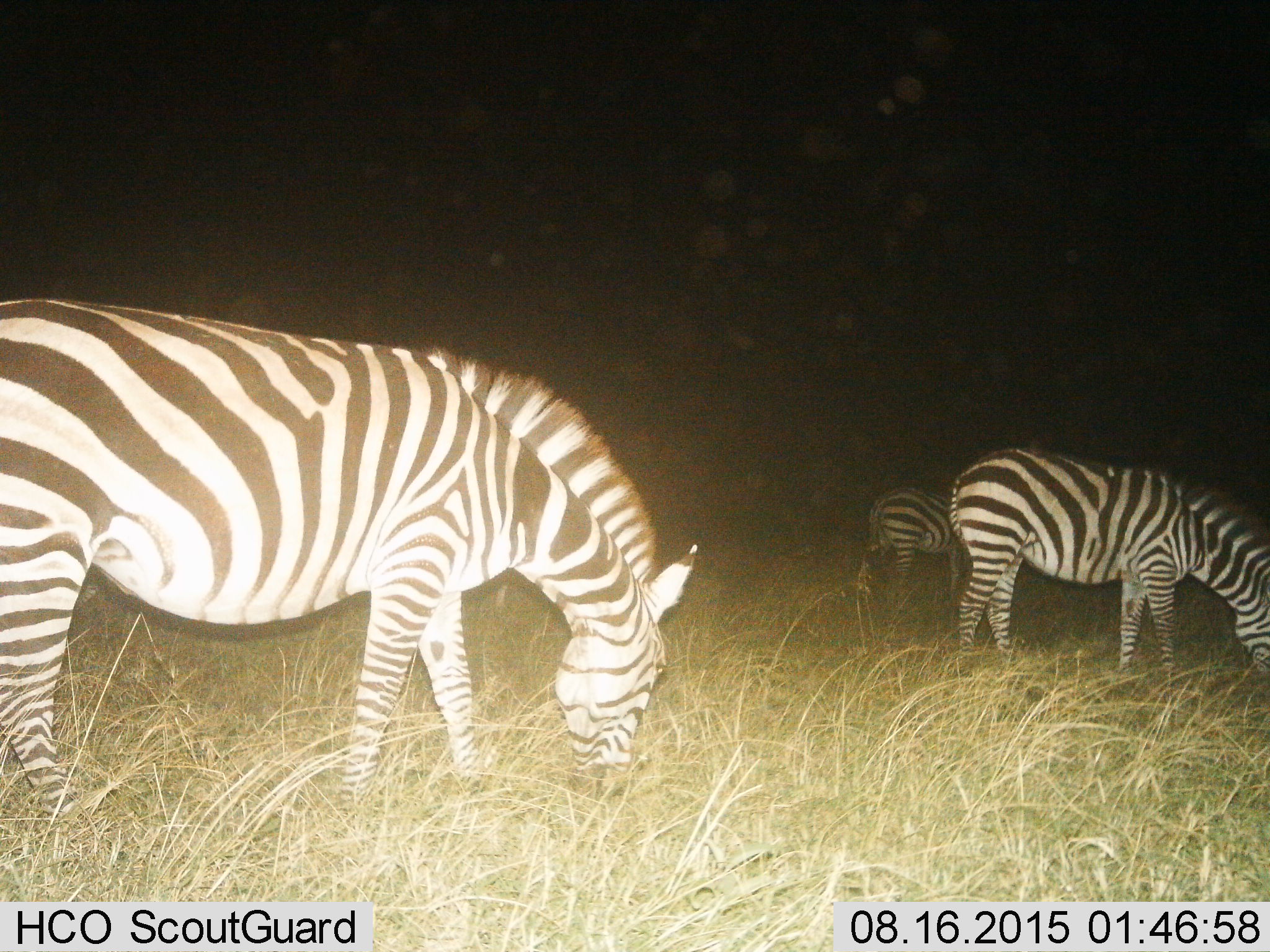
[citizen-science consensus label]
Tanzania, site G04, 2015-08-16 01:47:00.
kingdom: Animalia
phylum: Chordata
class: Mammalia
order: Perissodactyla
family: Equidae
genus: Equus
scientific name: Equus quagga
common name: plains zebra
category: zebra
Zebra (plains zebra) (Equus quagga), count 3. Behavior (volunteer vote fractions): standing 25%, resting 0%, moving 10%, interacting 0%. Young present (vote fraction): 5%. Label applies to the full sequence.